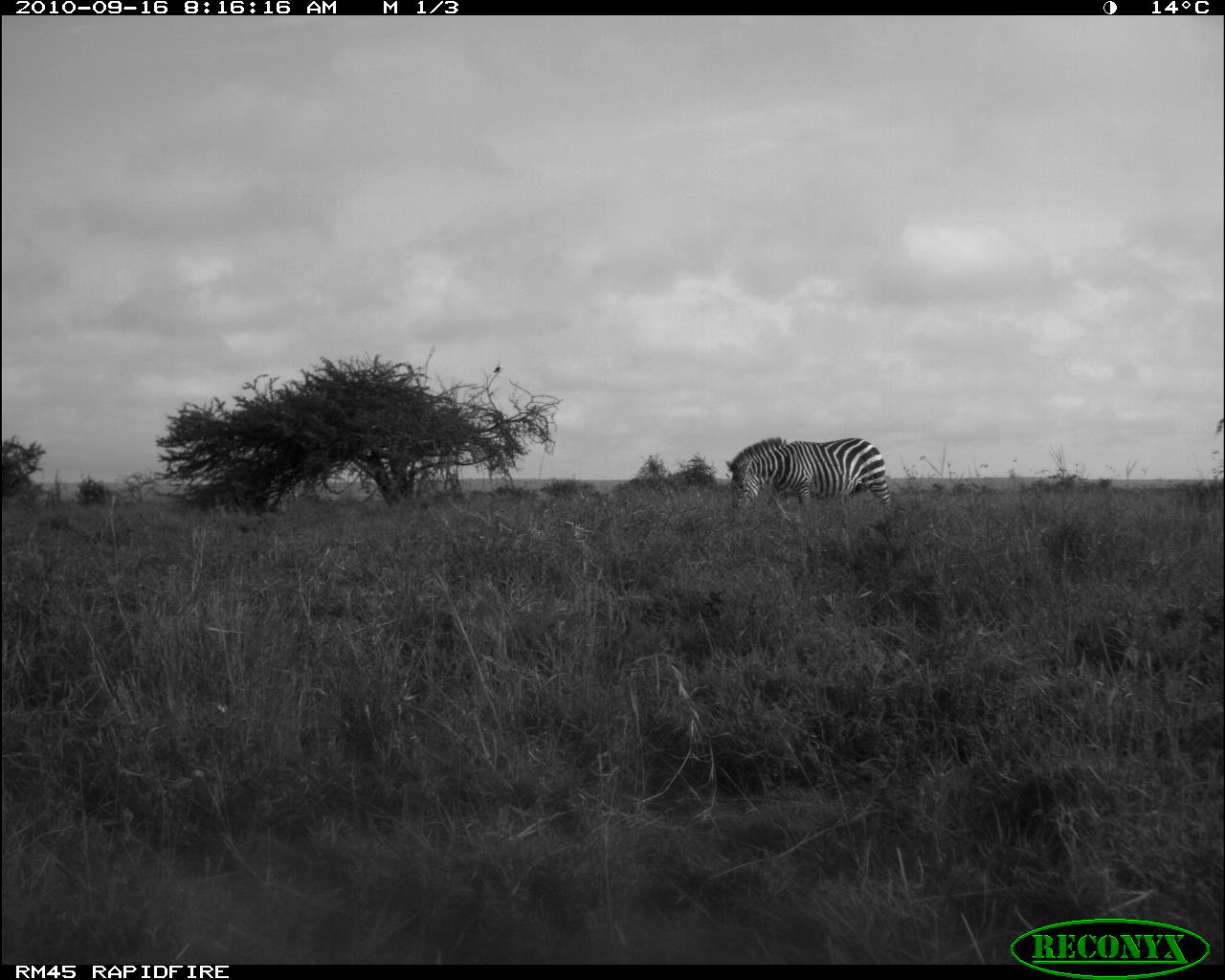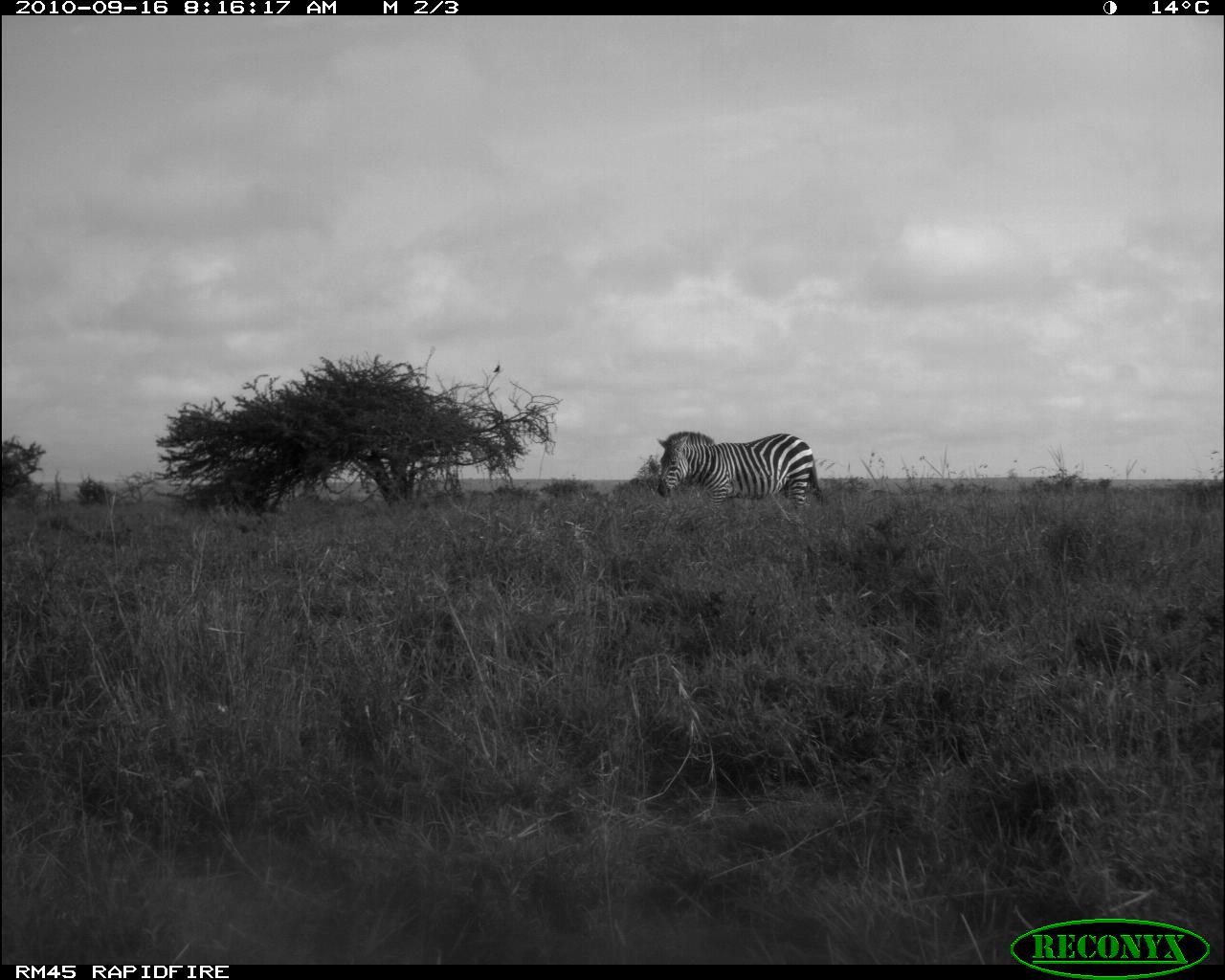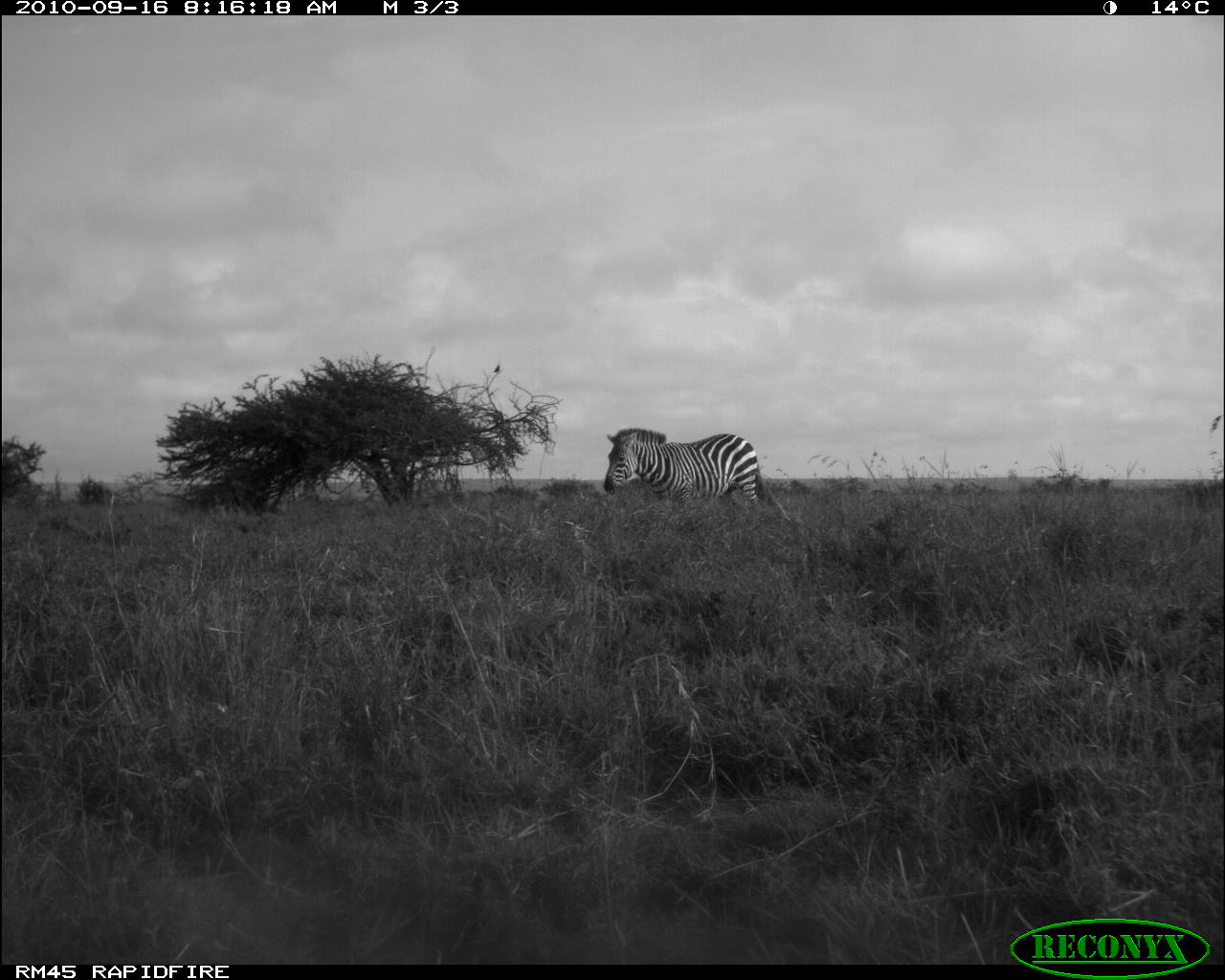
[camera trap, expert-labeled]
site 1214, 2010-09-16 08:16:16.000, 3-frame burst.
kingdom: Animalia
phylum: Chordata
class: Mammalia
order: Perissodactyla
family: Equidae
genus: Equus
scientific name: Equus quagga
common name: plains zebra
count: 1